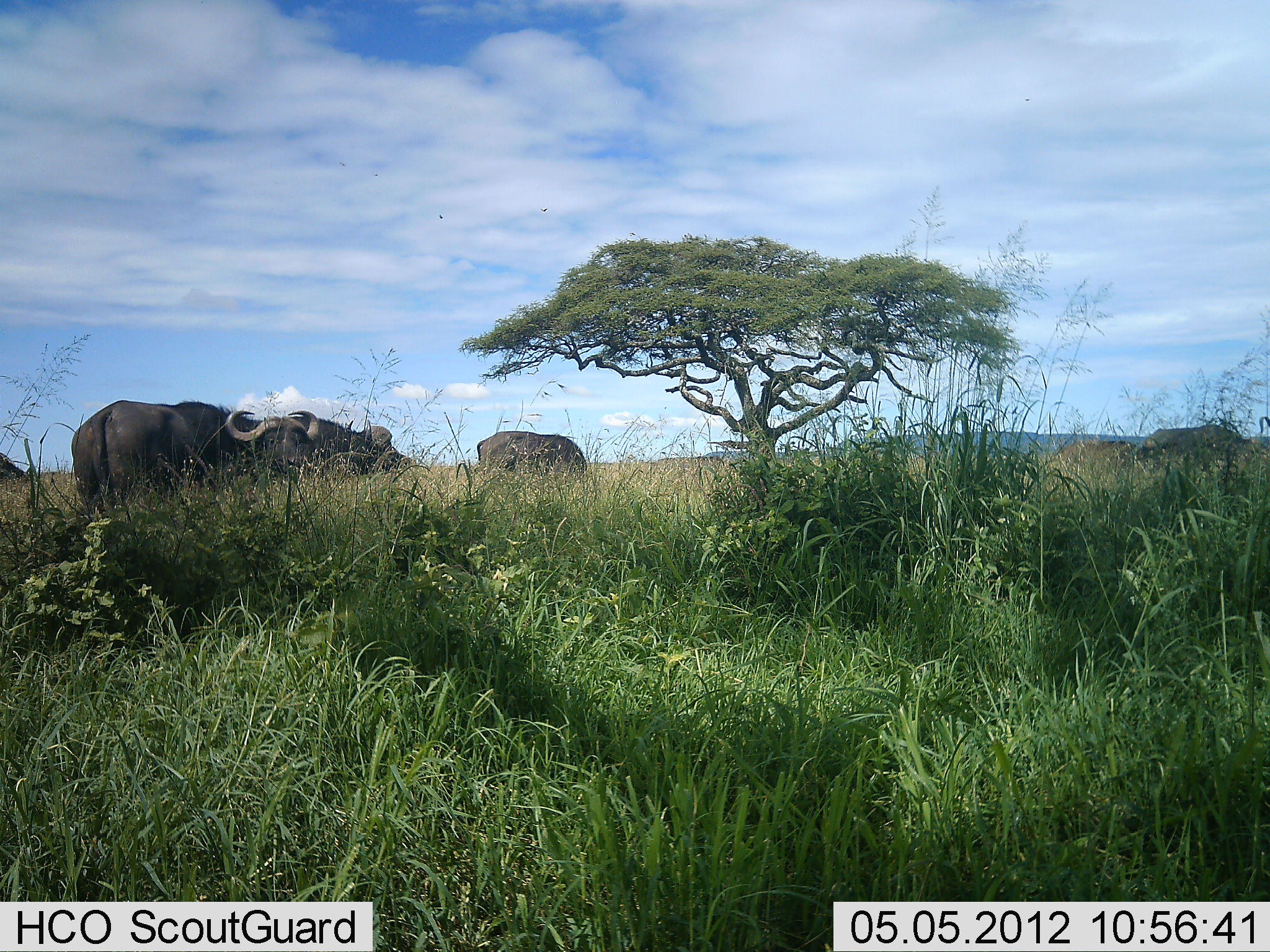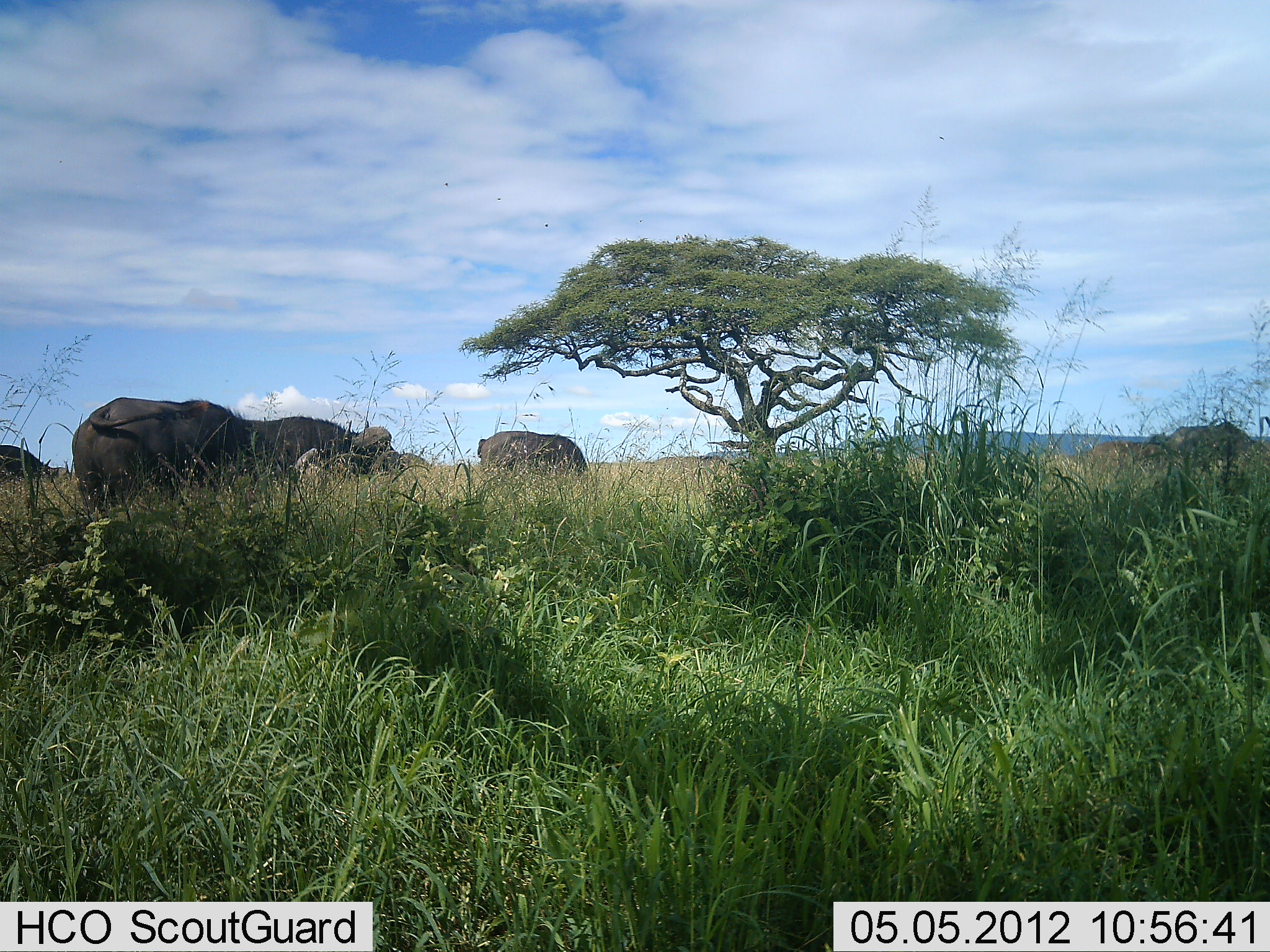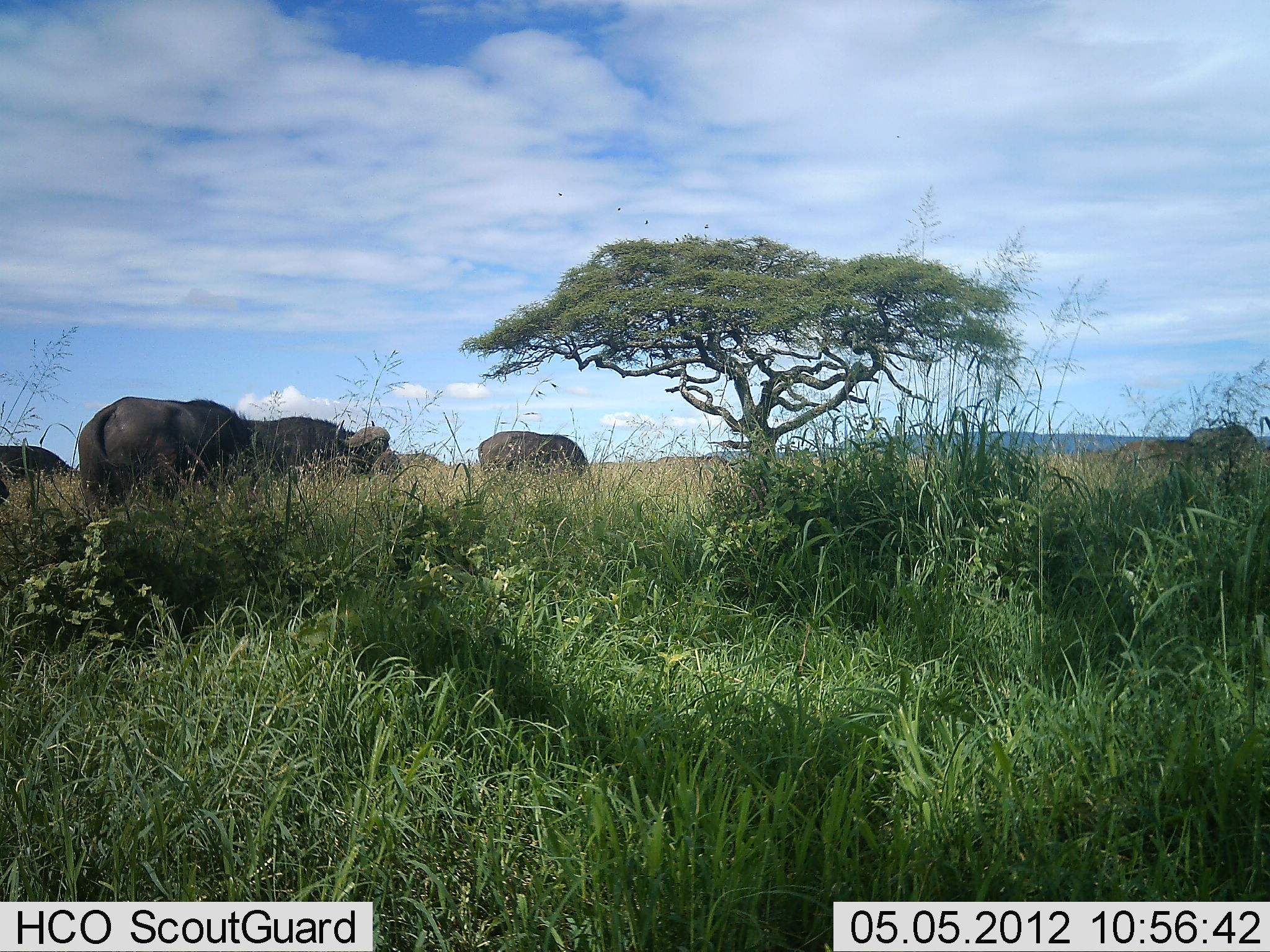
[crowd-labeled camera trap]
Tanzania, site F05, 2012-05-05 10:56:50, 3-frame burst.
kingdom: Animalia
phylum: Chordata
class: Mammalia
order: Artiodactyla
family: Bovidae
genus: Syncerus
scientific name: Syncerus caffer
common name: cape buffalo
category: buffalo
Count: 6.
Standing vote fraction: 30%.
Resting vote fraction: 0%.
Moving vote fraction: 20%.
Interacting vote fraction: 0%.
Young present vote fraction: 0%.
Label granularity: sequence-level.